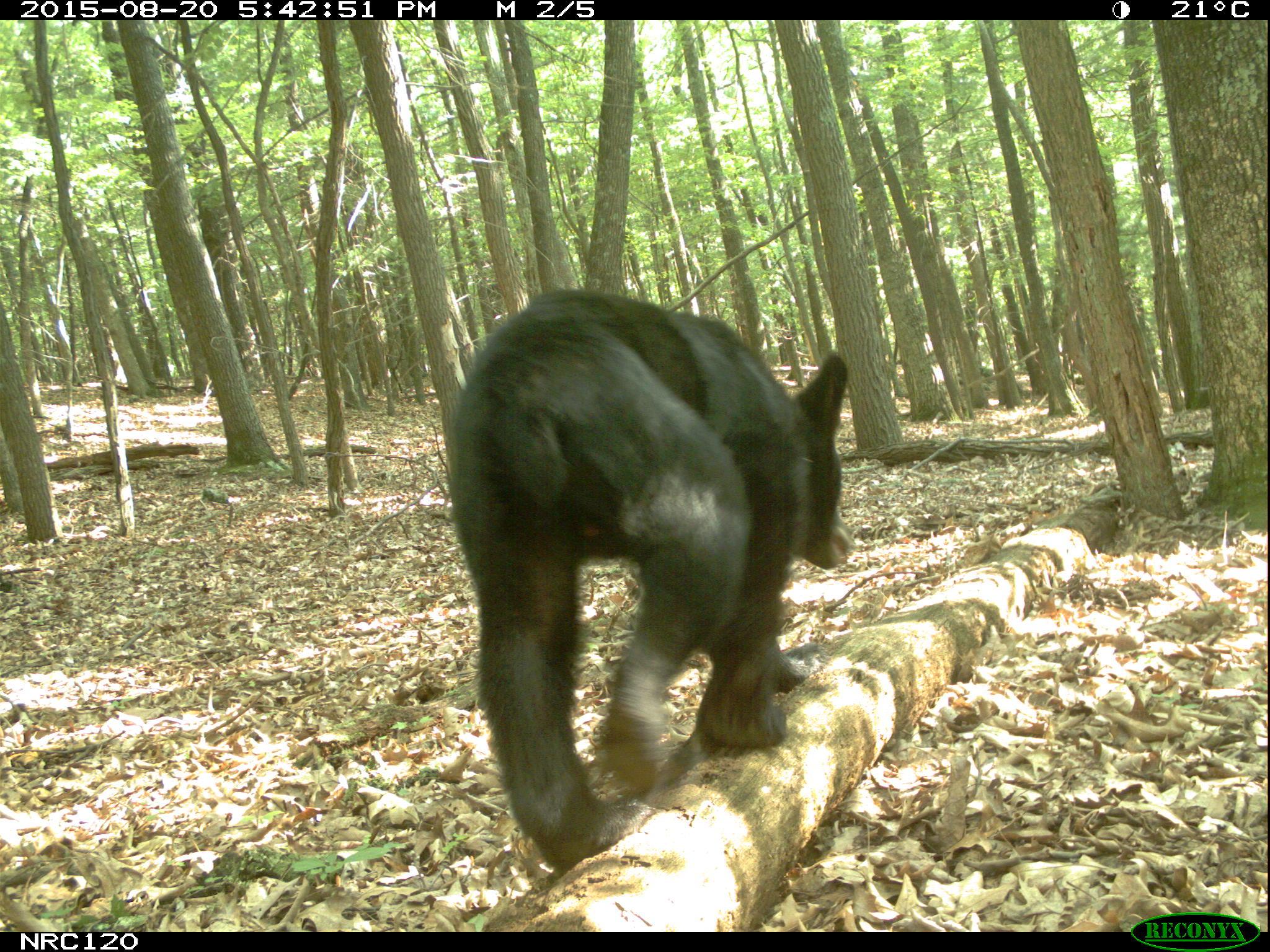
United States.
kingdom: Animalia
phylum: Chordata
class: Mammalia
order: Carnivora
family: Ursidae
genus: Ursus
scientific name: Ursus americanus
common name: american black bear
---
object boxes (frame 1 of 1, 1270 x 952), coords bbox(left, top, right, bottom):
American Black Bear: bbox(439, 286, 859, 861)